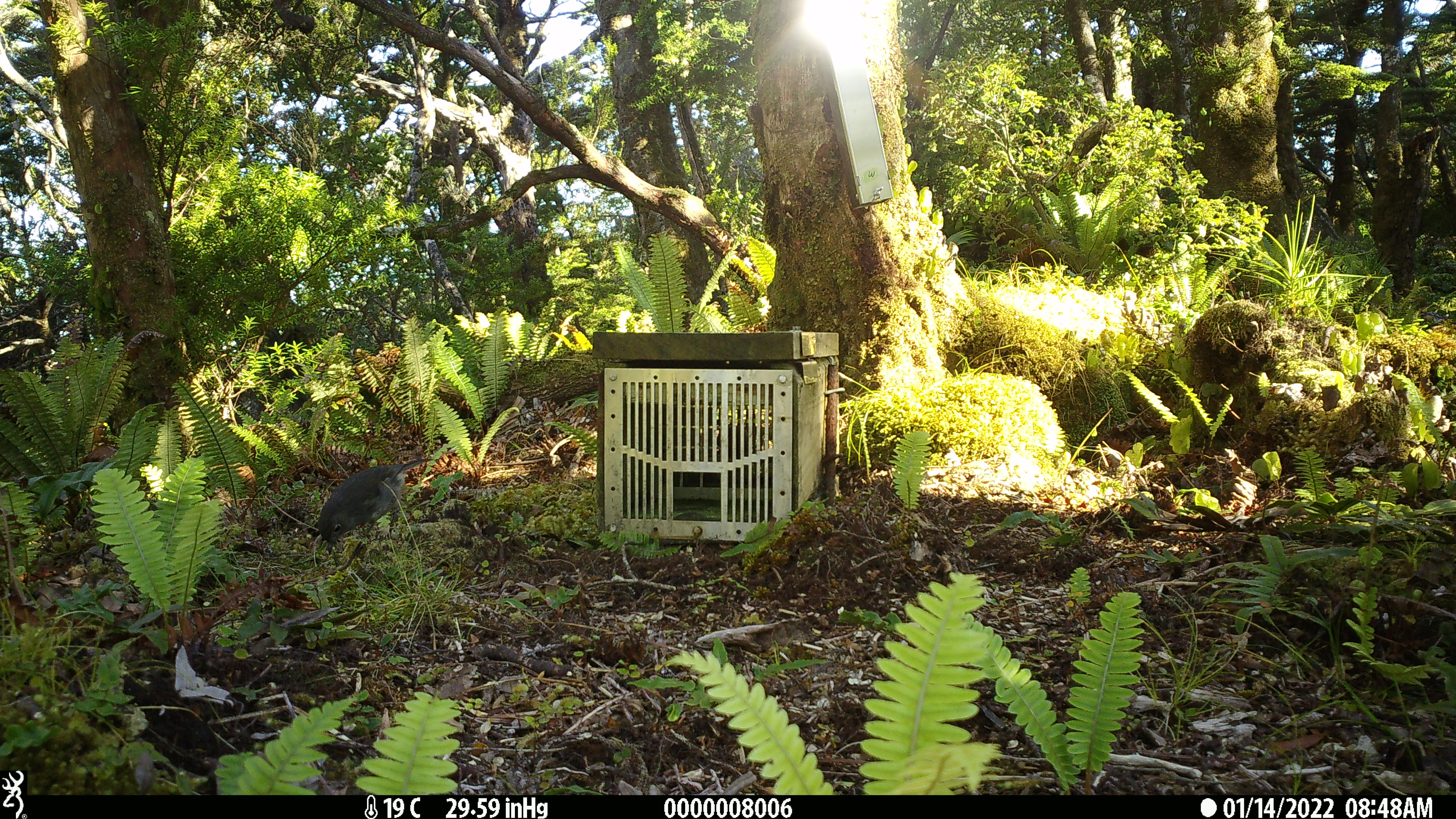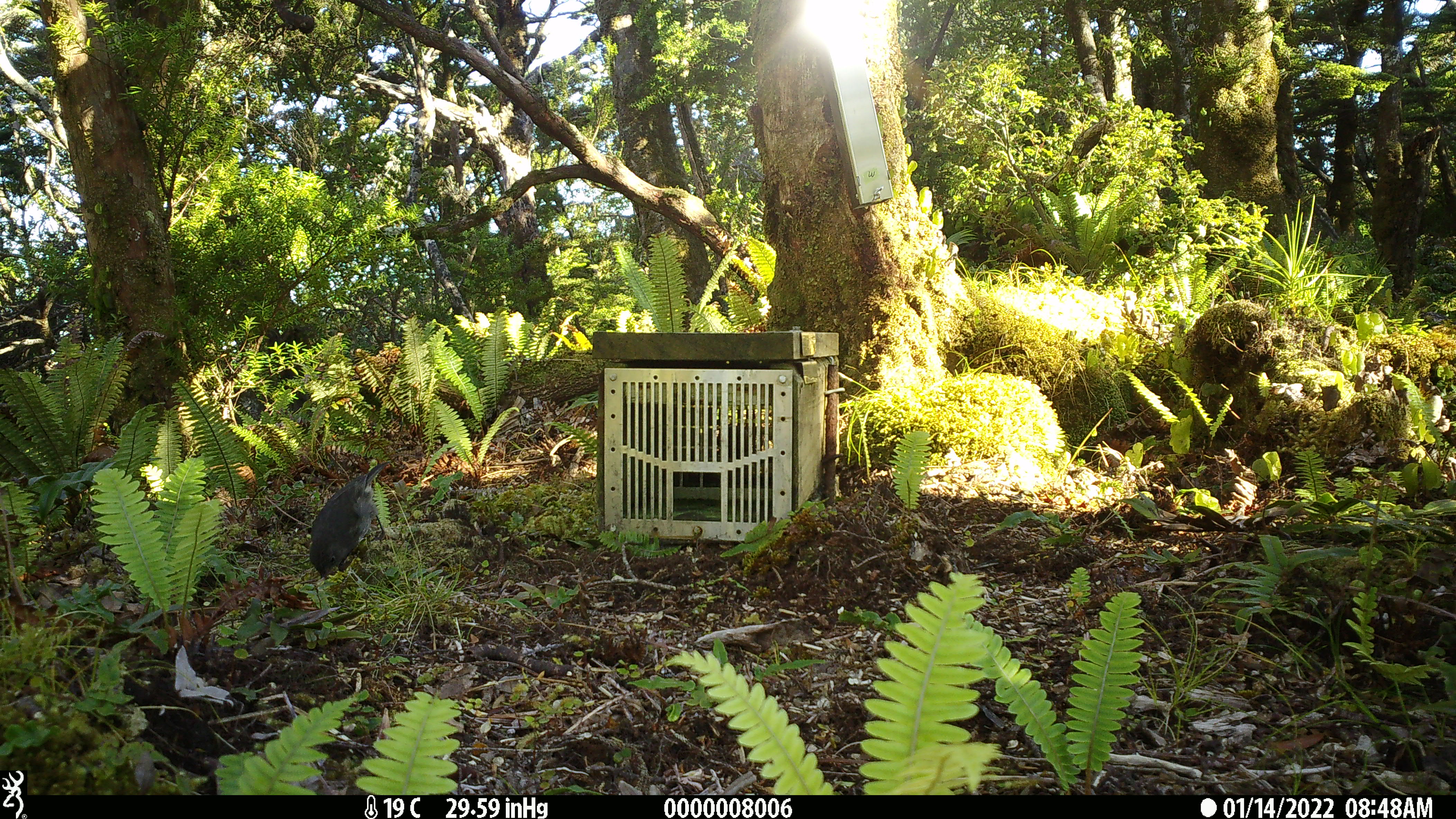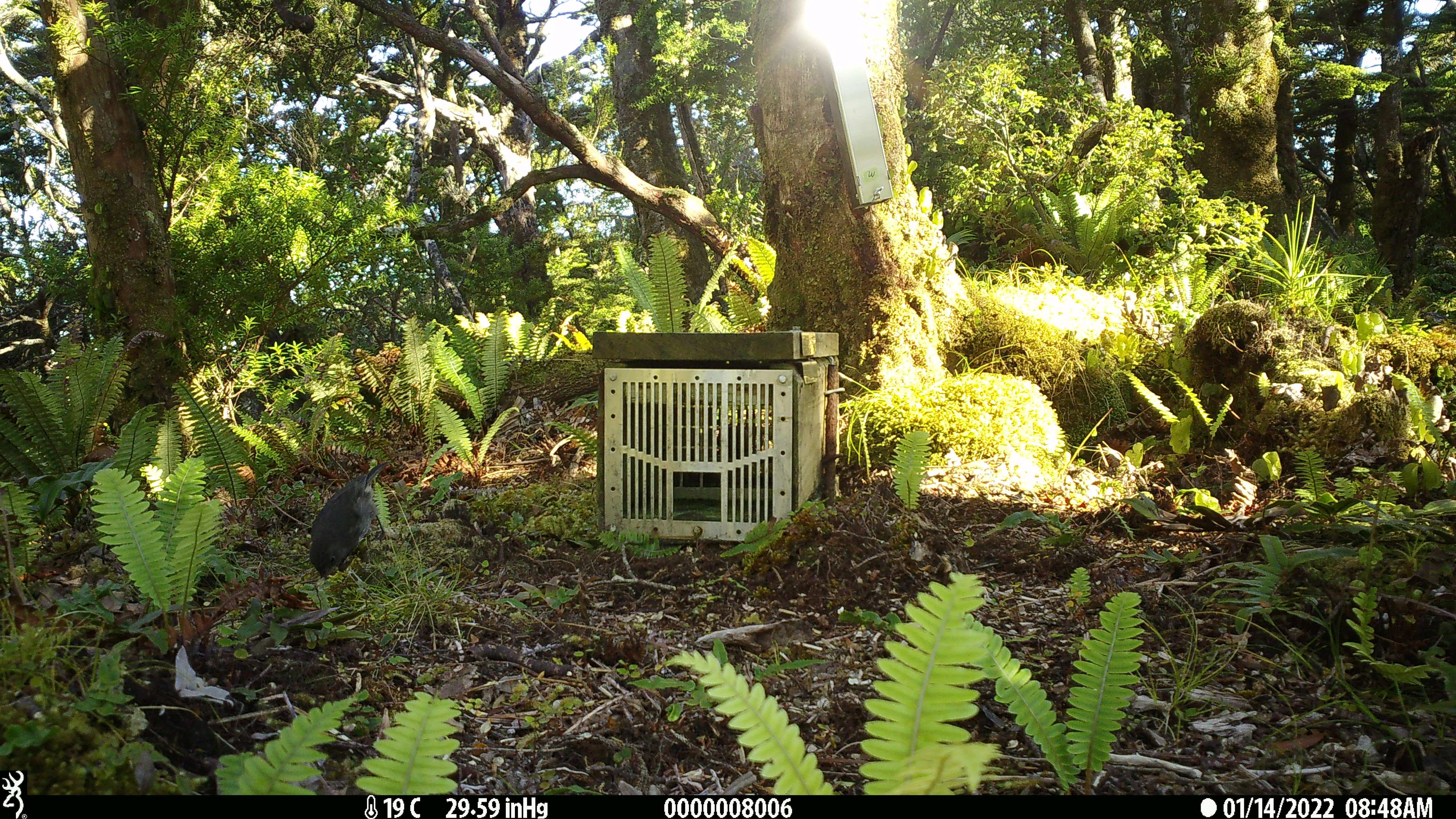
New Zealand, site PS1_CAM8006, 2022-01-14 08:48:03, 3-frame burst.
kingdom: Animalia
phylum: Chordata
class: Aves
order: Passeriformes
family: Petroicidae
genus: Petroica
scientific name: Petroica australis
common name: new zealand robin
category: robin